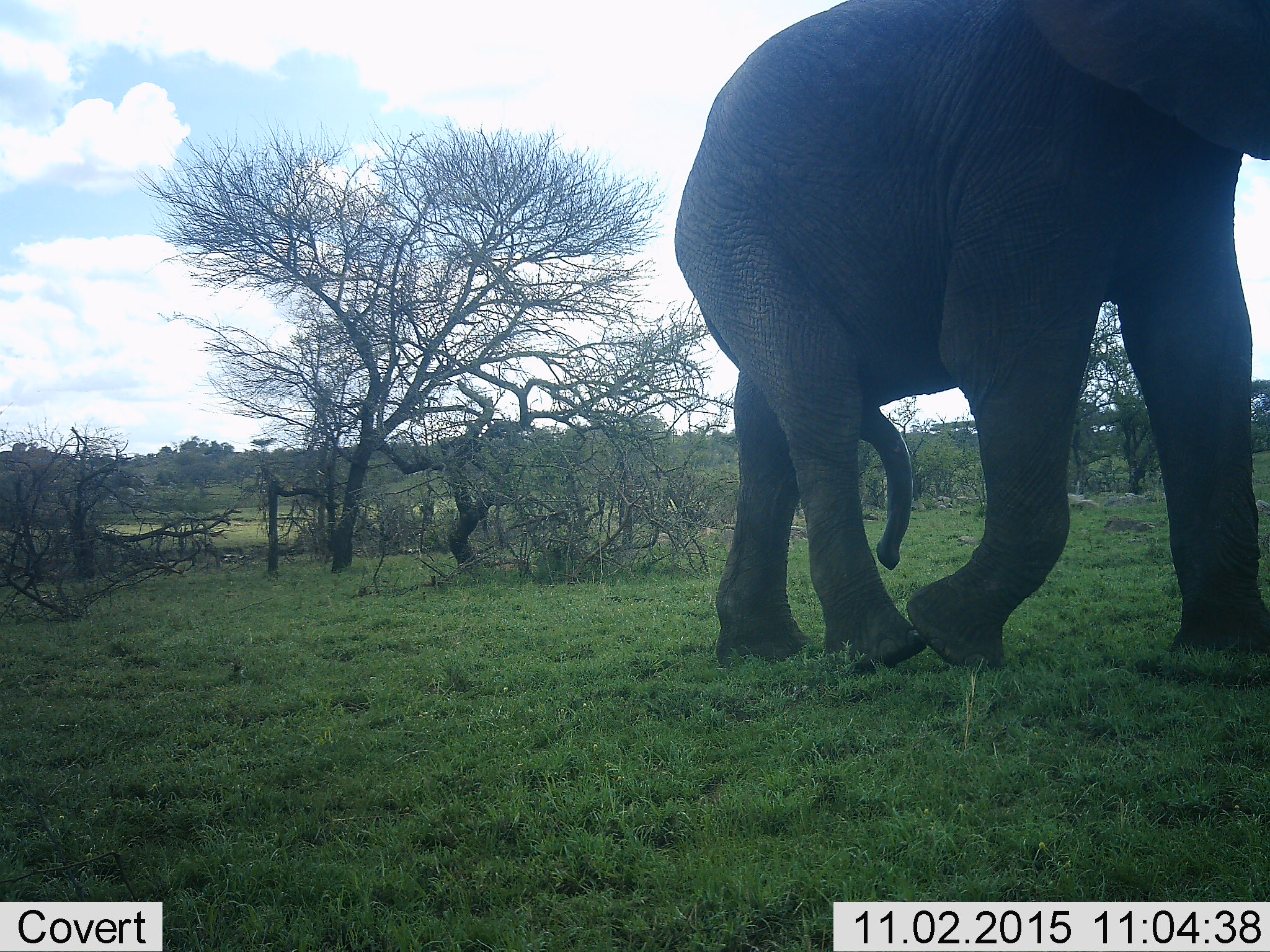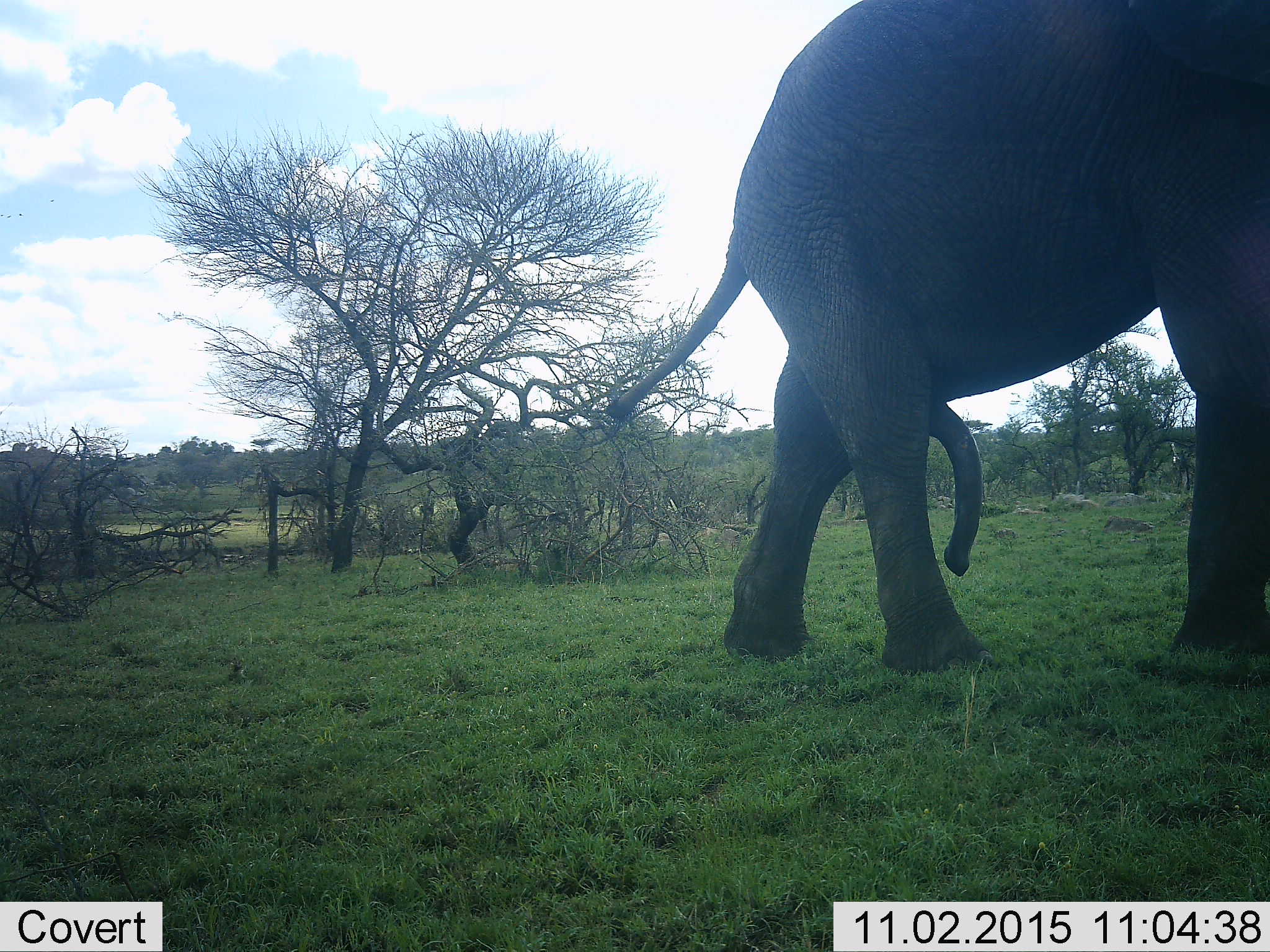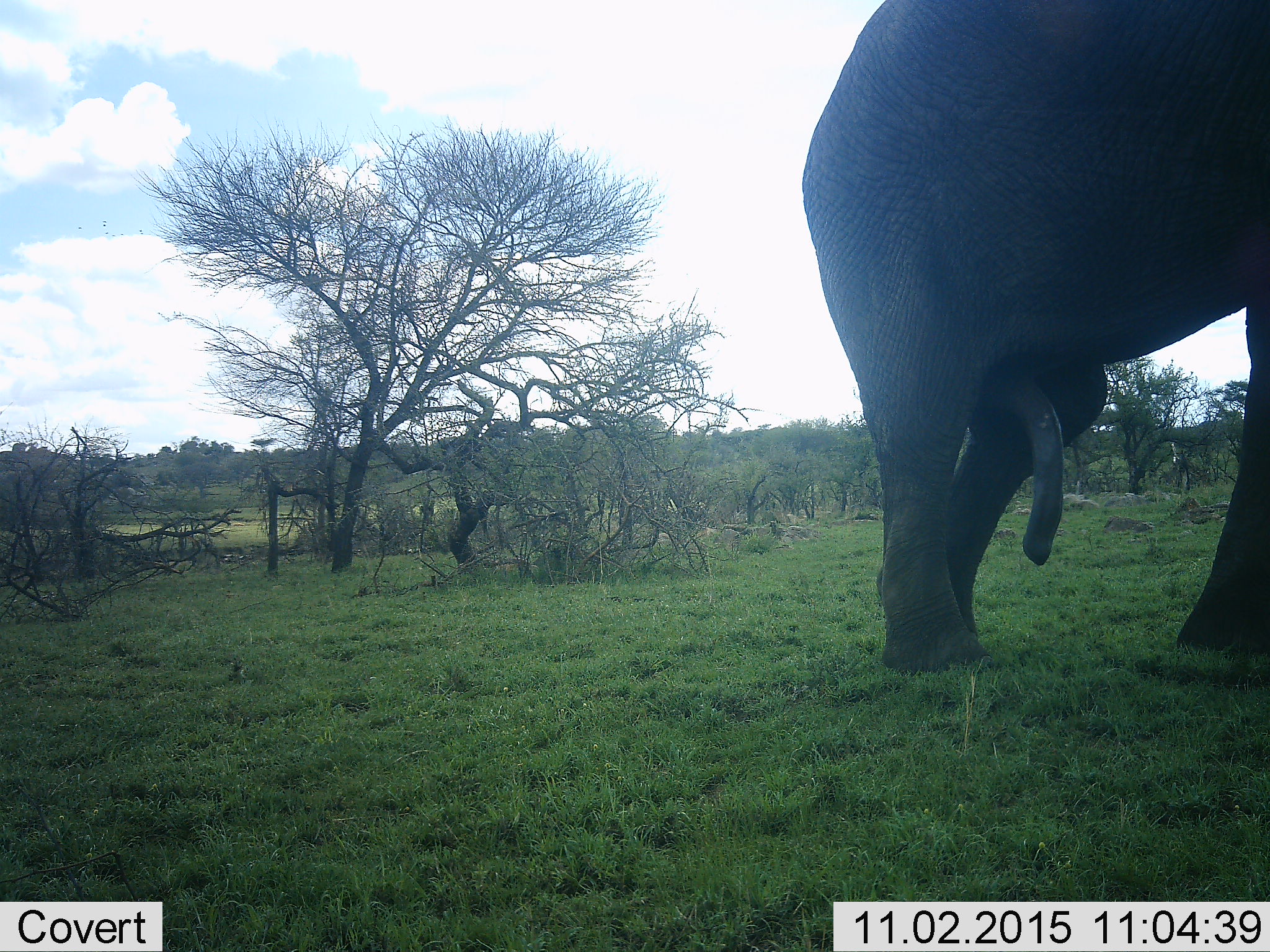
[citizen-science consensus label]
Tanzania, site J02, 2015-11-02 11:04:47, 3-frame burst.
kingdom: Animalia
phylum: Chordata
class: Mammalia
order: Proboscidea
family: Elephantidae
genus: Loxodonta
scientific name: Loxodonta africana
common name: african bush elephant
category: elephant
Elephant (african bush elephant) (Loxodonta africana), count 1. Behavior (volunteer vote fractions): standing 10%, resting 0%, moving 100%, interacting 0%. Young present (vote fraction): 0%. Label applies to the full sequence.